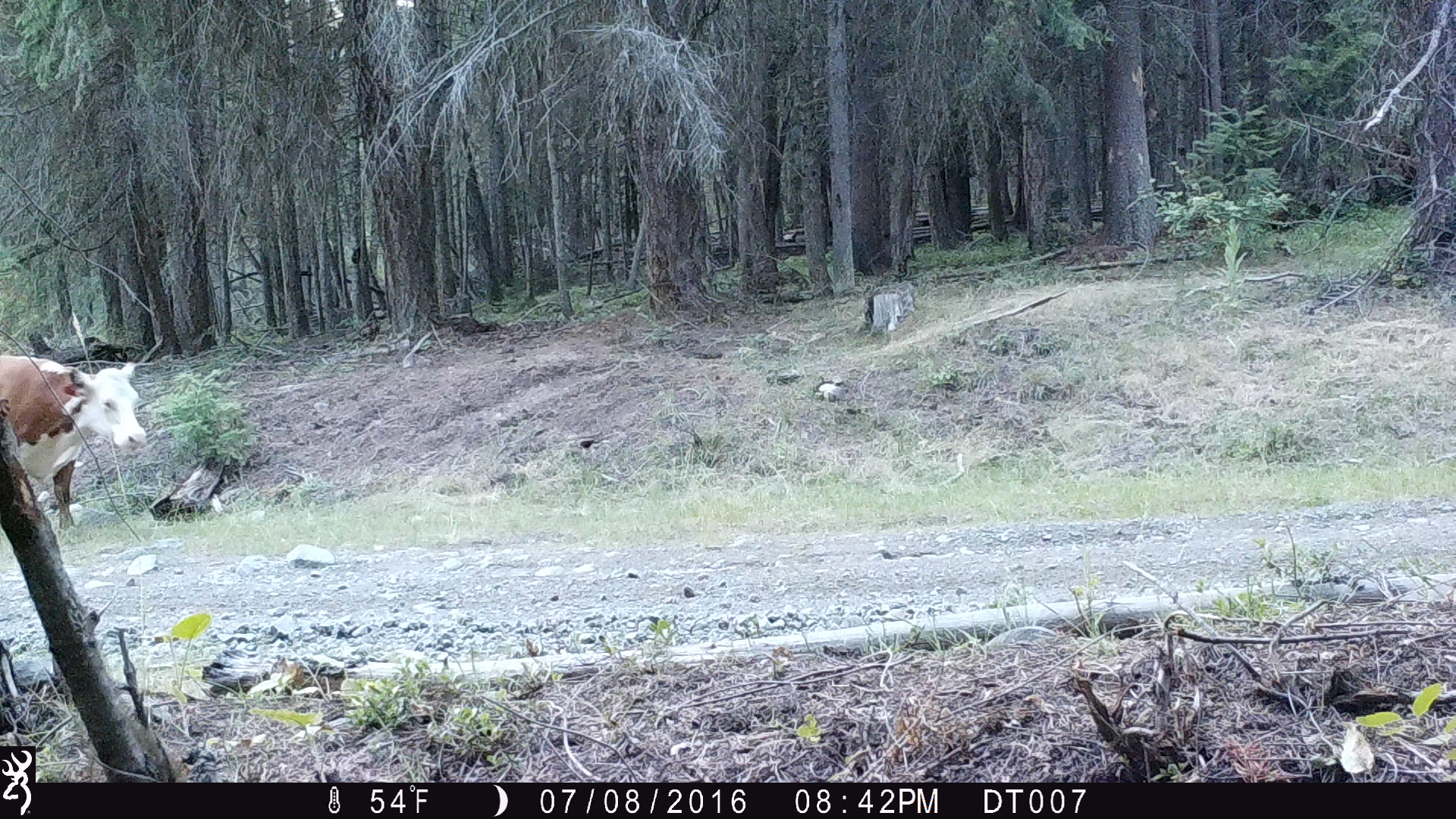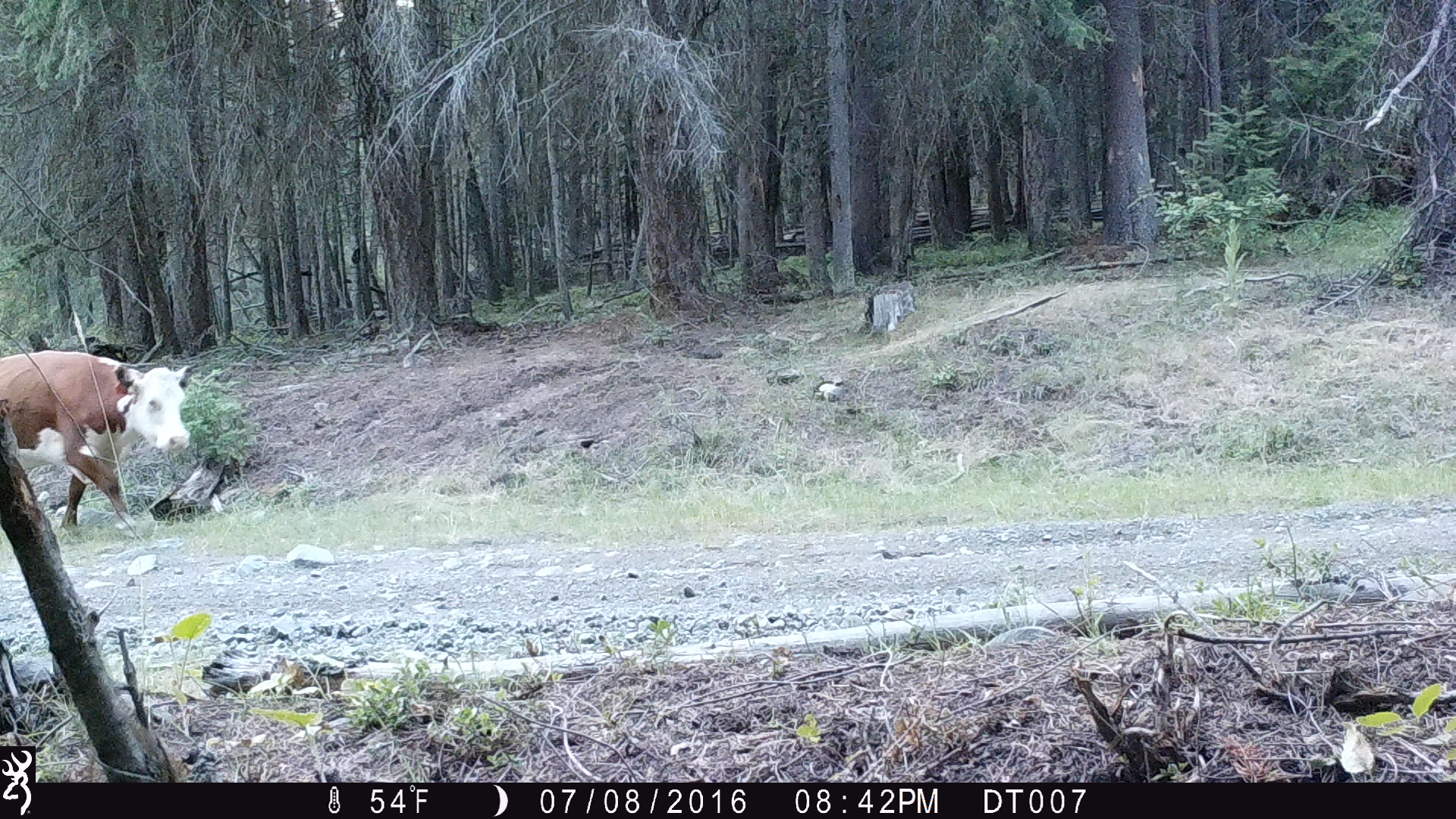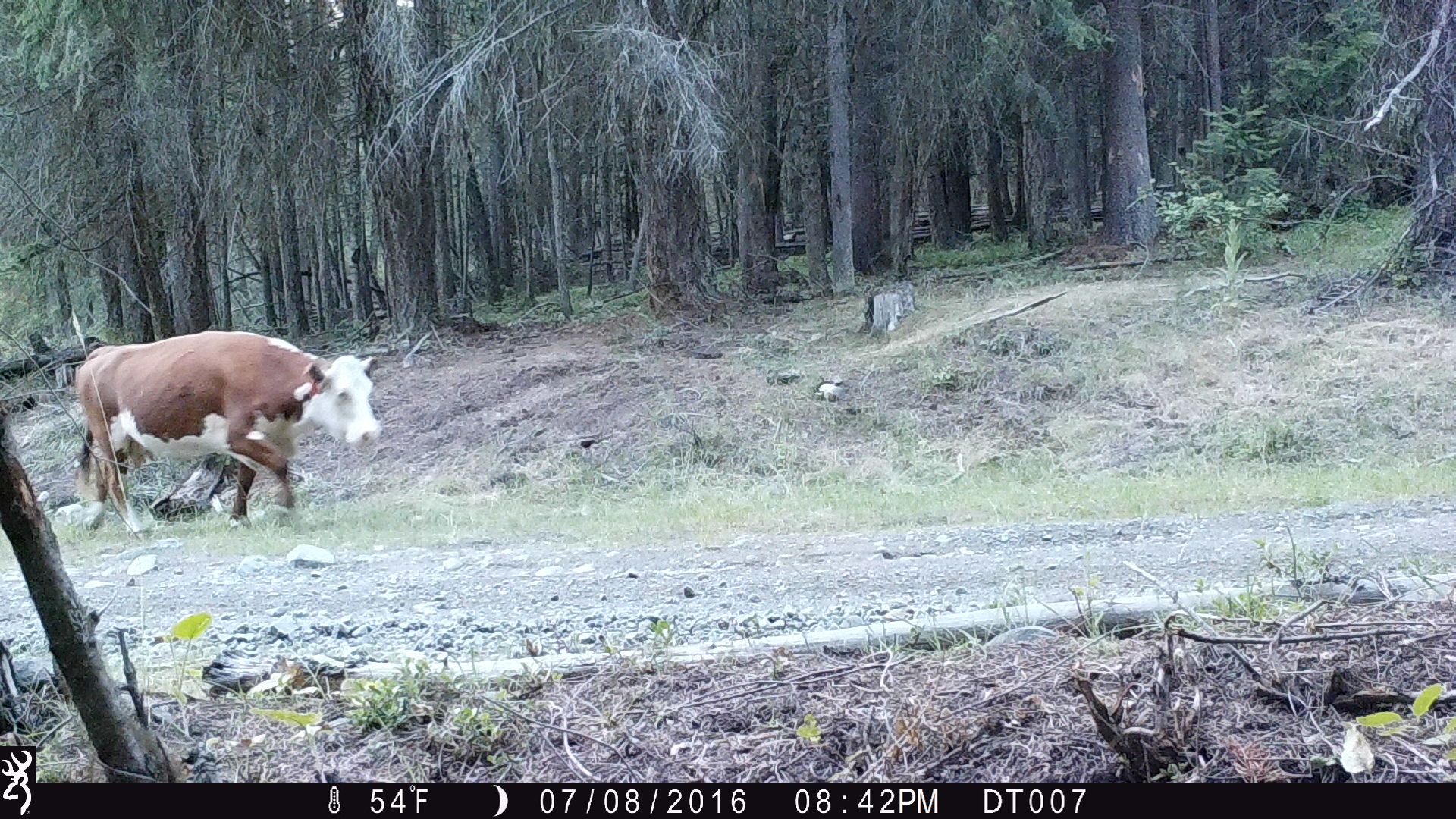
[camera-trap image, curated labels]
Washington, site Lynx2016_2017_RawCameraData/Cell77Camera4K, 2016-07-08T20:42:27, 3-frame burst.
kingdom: Animalia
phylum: Chordata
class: Mammalia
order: Artiodactyla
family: Bovidae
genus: Bos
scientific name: Bos taurus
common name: domestic cattle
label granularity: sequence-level